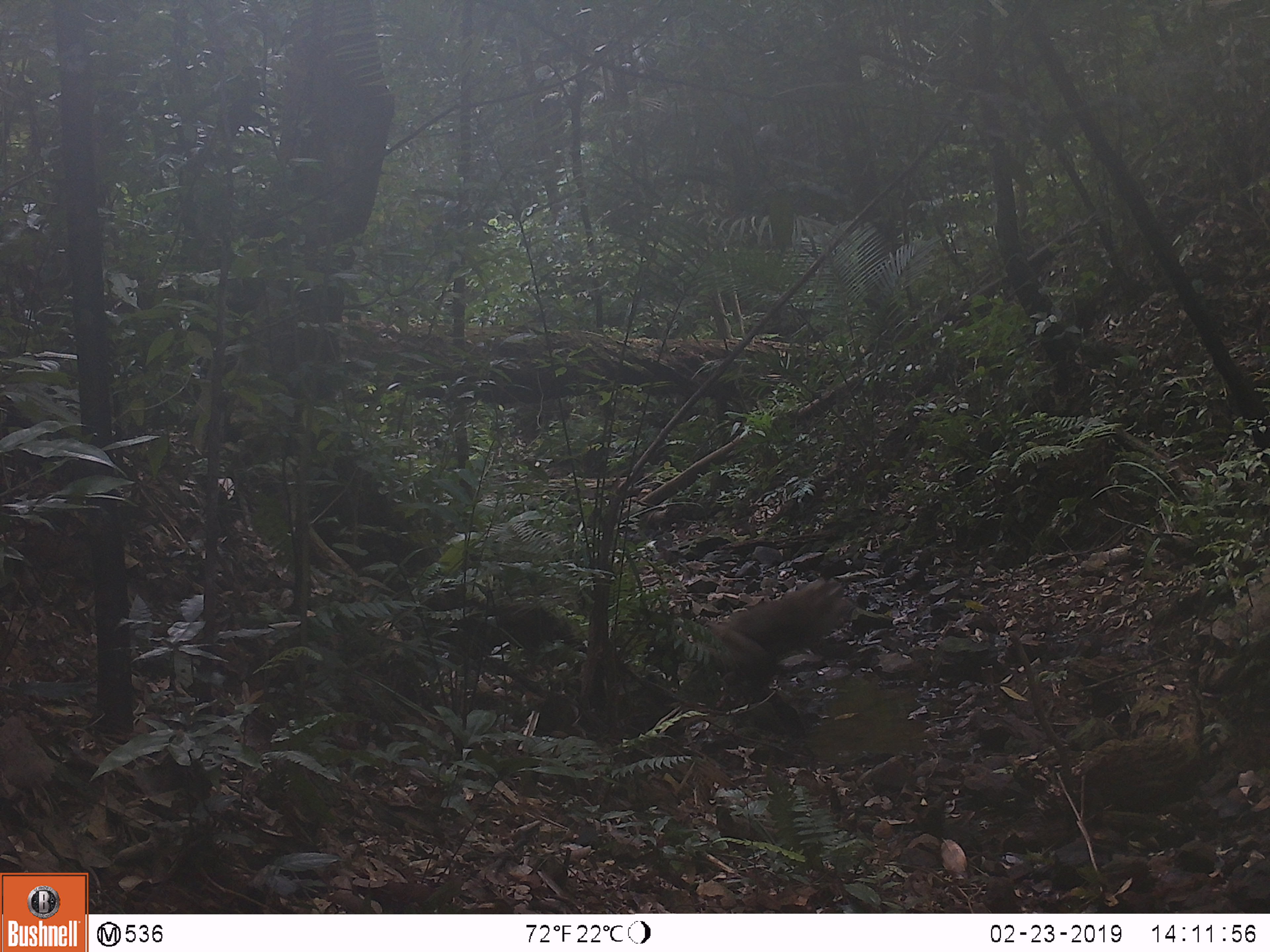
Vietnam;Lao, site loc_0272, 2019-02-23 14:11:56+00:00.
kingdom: Animalia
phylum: Chordata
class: Mammalia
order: Primates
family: Cercopithecidae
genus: Macaca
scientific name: Macaca nemestrina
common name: pig-tailed macaque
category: pig tailed macaque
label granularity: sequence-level